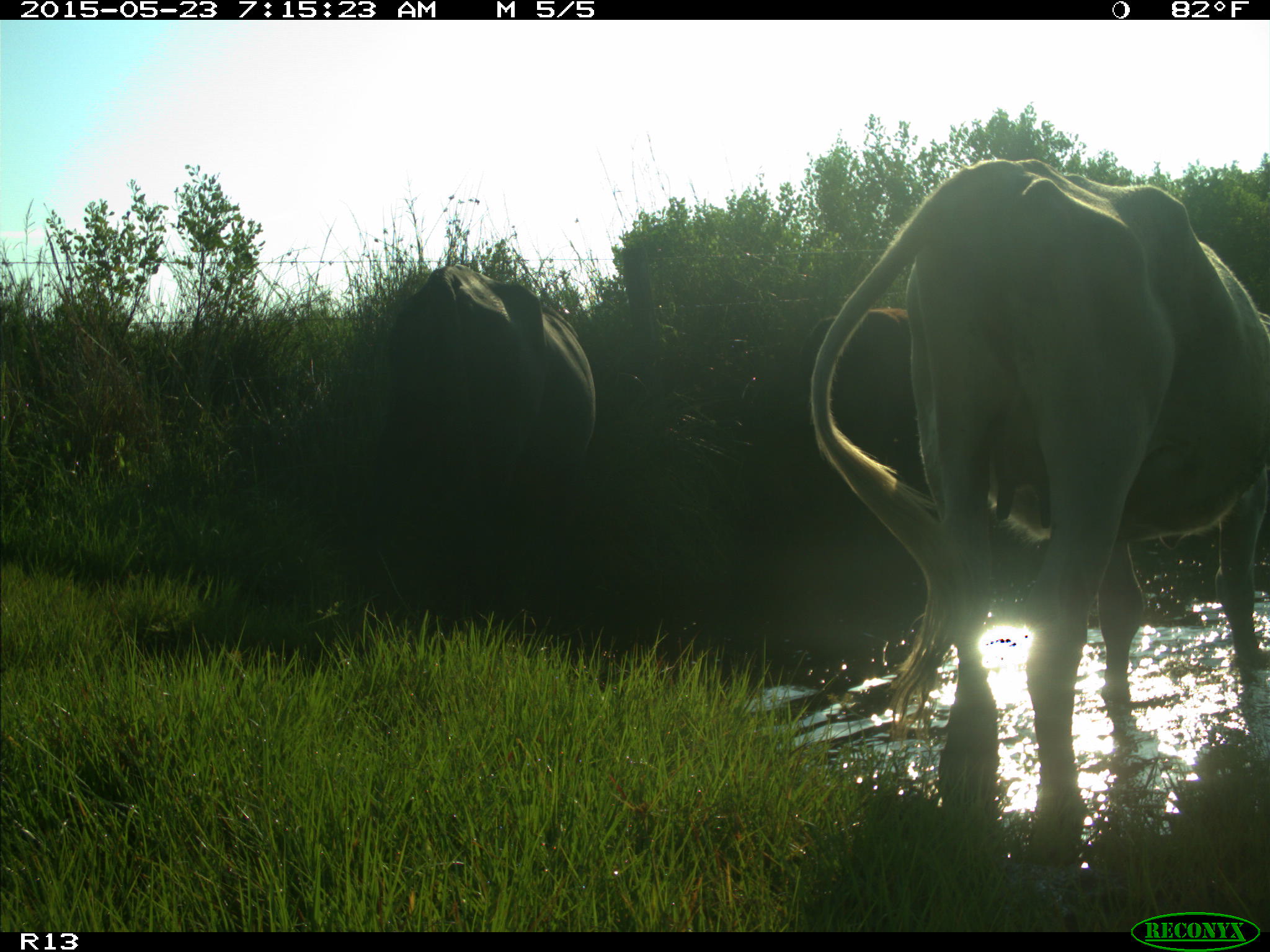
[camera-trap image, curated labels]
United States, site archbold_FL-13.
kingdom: Animalia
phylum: Chordata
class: Mammalia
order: Artiodactyla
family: Bovidae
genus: Bos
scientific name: Bos taurus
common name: domestic cow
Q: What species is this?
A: Bos taurus (domestic cow).